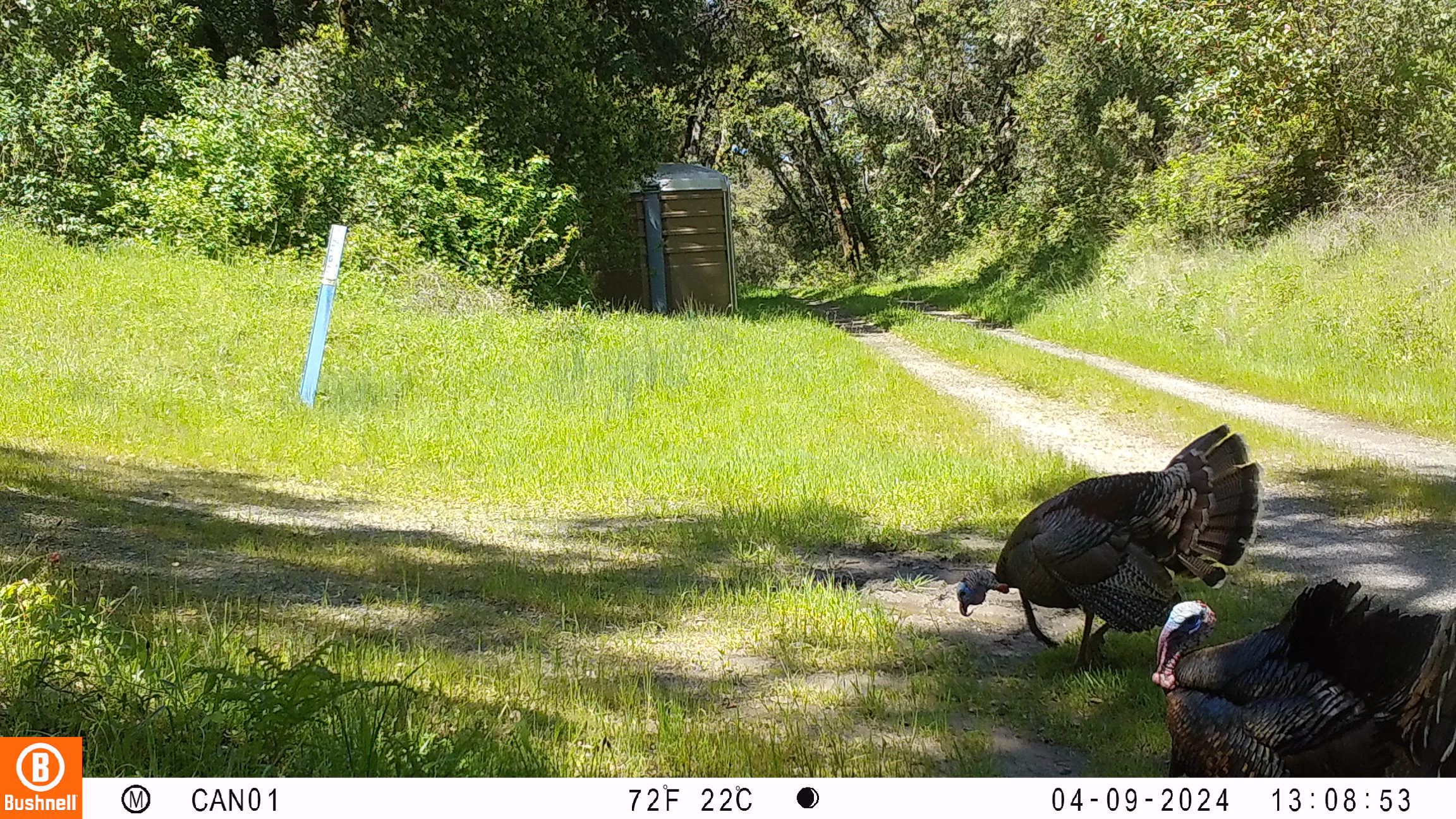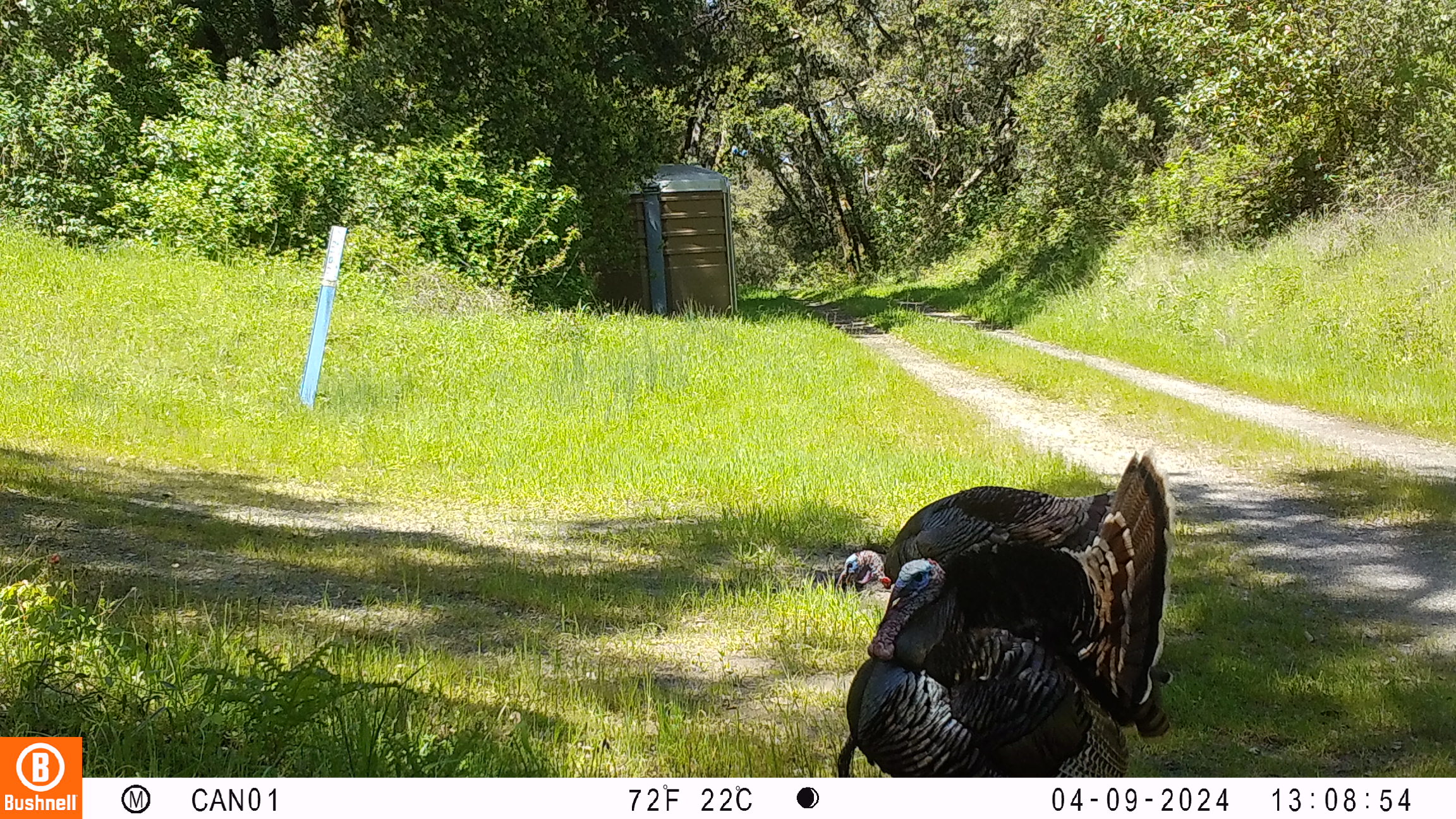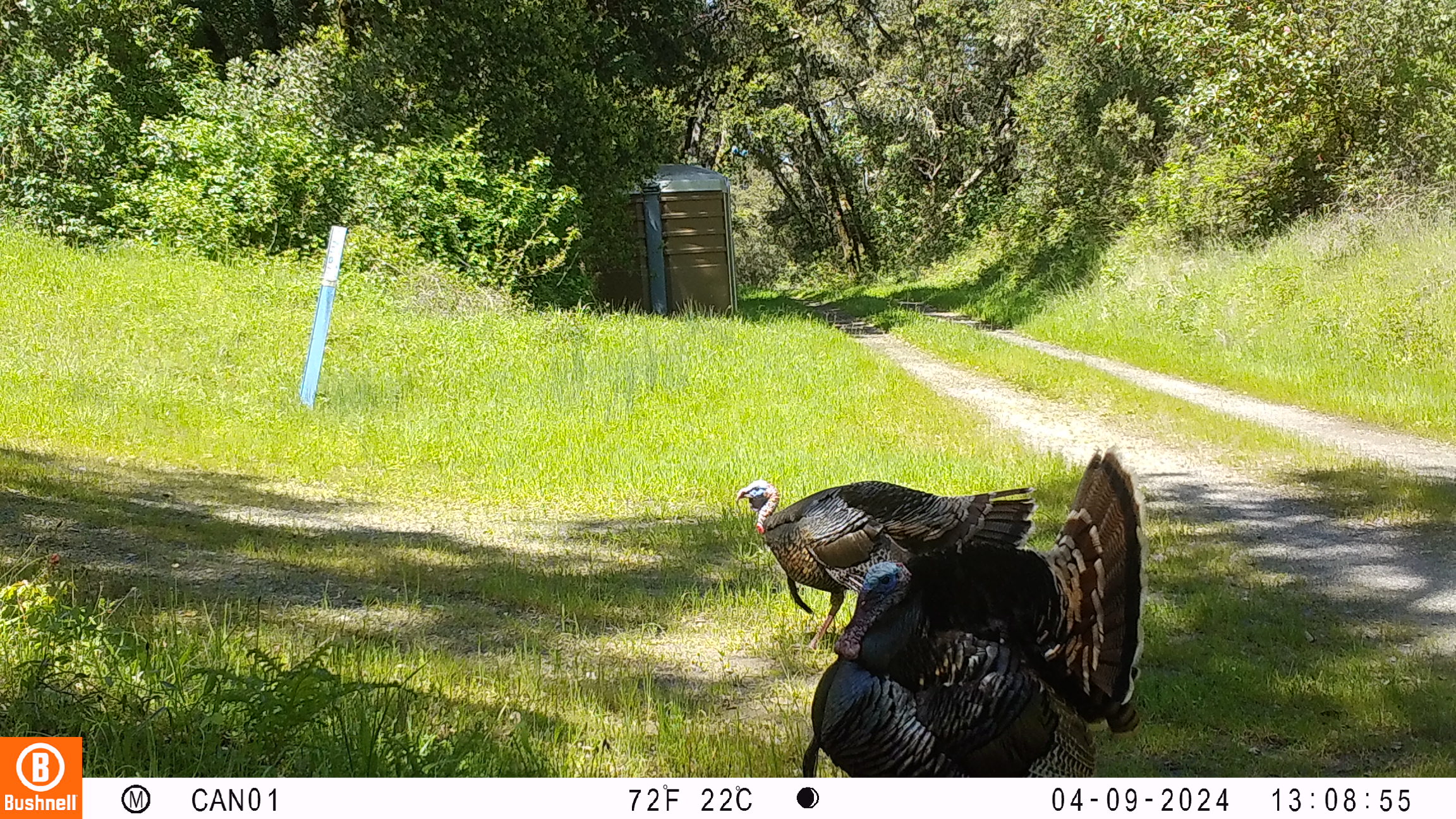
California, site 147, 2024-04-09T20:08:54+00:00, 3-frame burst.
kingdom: Animalia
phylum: Chordata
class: Aves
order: Galliformes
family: Phasianidae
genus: Meleagris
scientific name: Meleagris gallopavo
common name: turkey